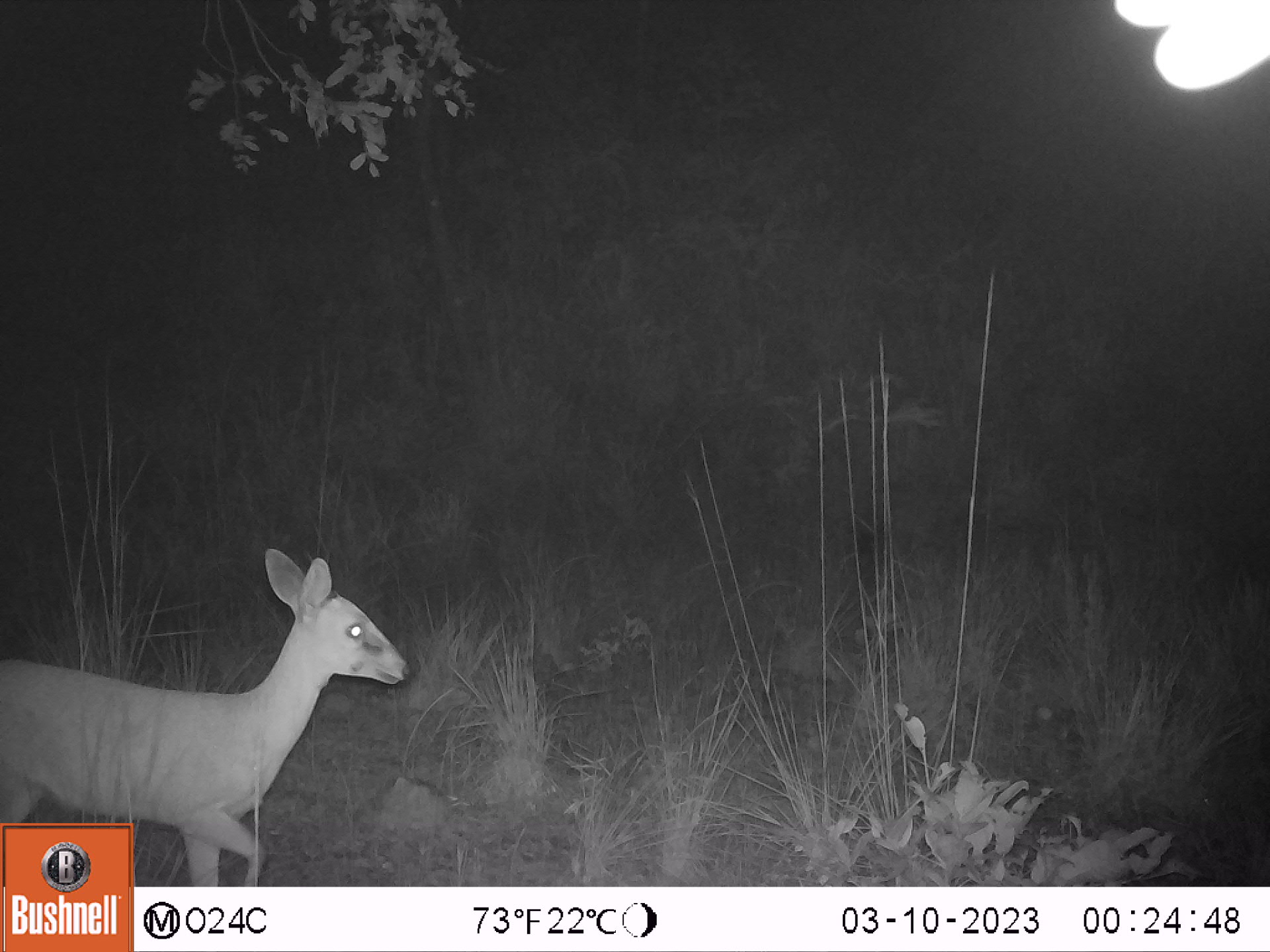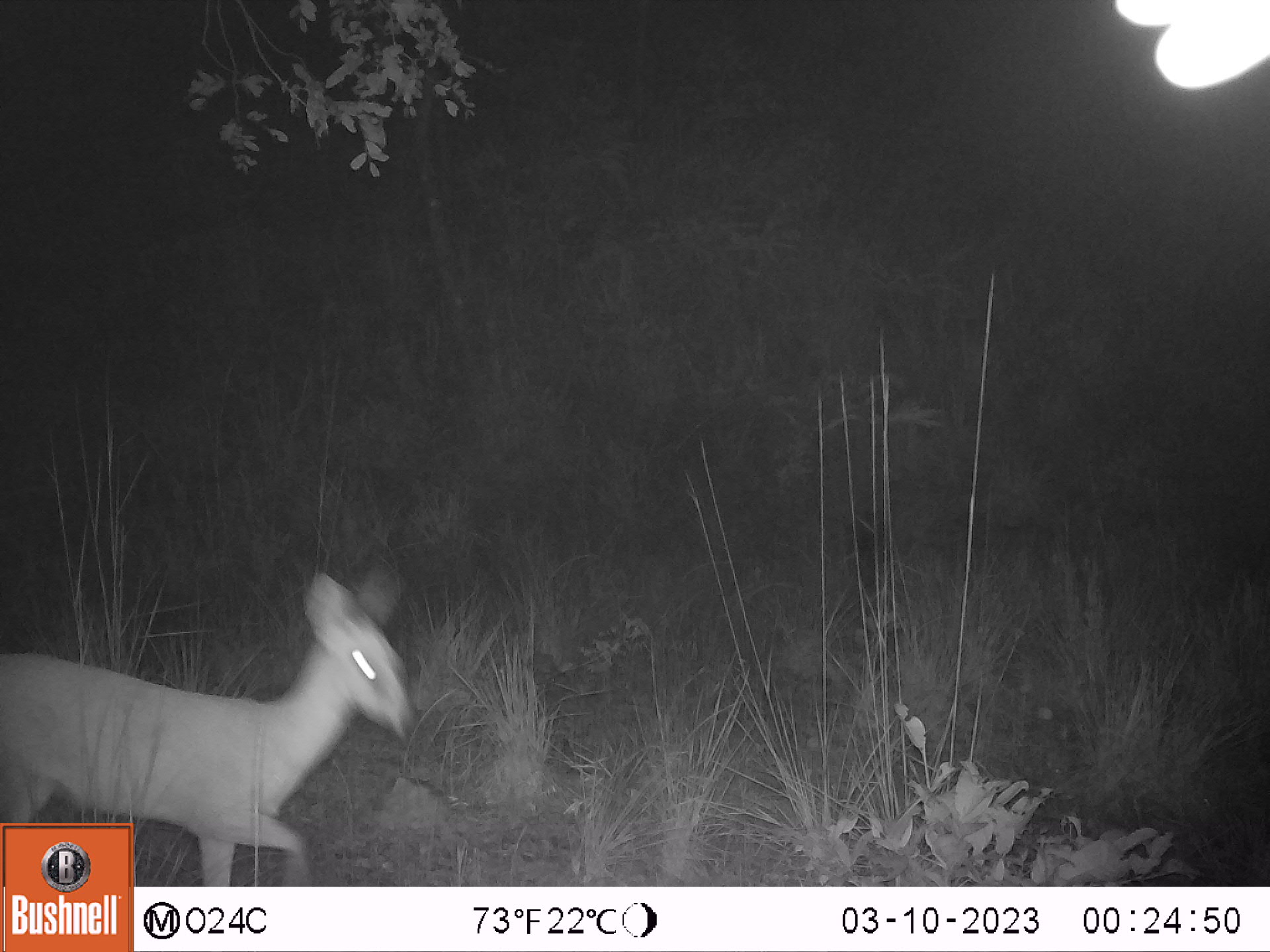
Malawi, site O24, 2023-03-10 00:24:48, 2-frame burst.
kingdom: Animalia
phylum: Chordata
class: Mammalia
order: Artiodactyla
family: Bovidae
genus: Sylvicapra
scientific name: Sylvicapra grimmia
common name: common duiker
Common duiker (Sylvicapra grimmia), count 1.